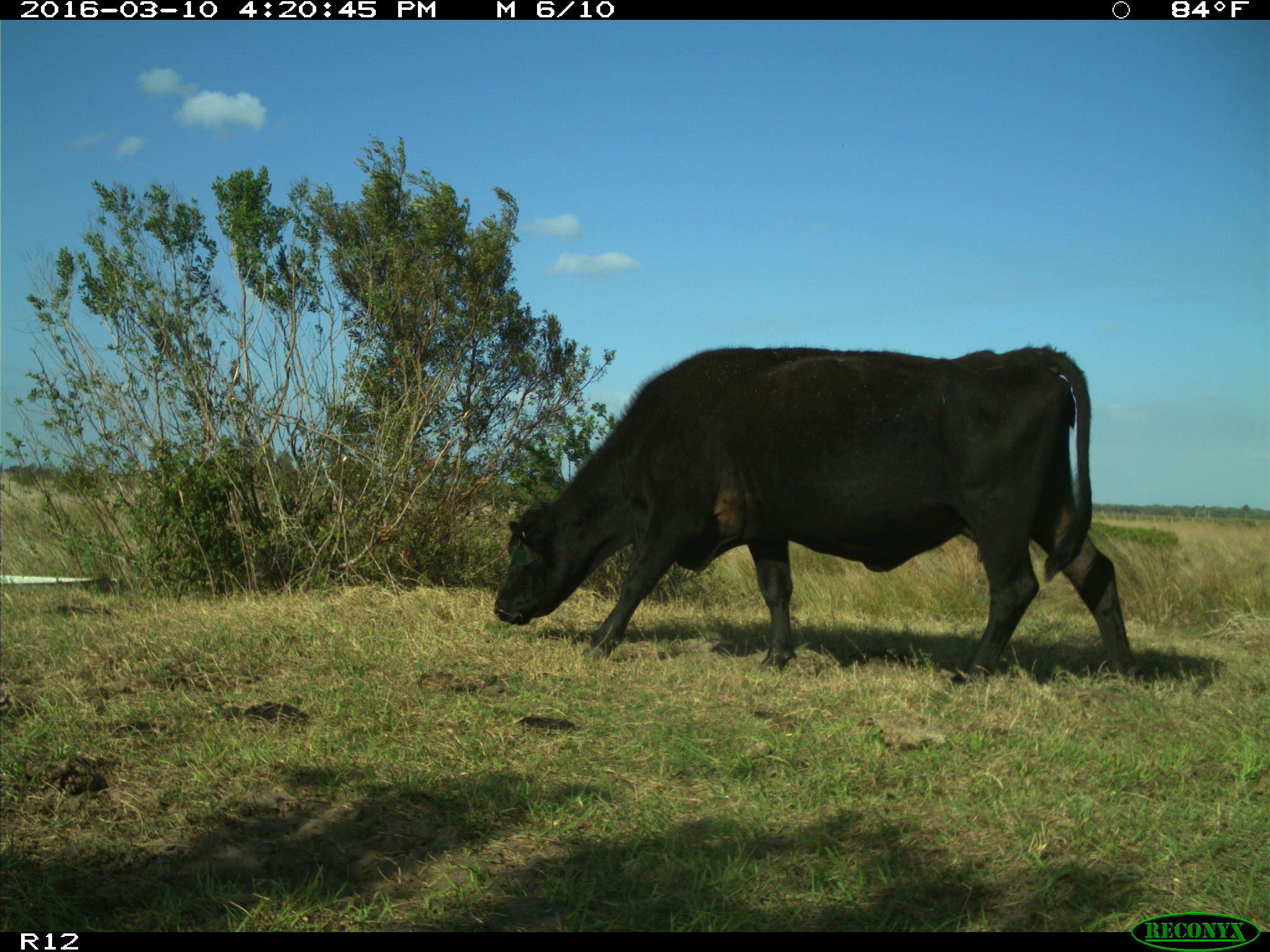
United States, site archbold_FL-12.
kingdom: Animalia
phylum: Chordata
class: Mammalia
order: Artiodactyla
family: Bovidae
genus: Bos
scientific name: Bos taurus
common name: domestic cow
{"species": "Bos taurus (domestic cow)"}